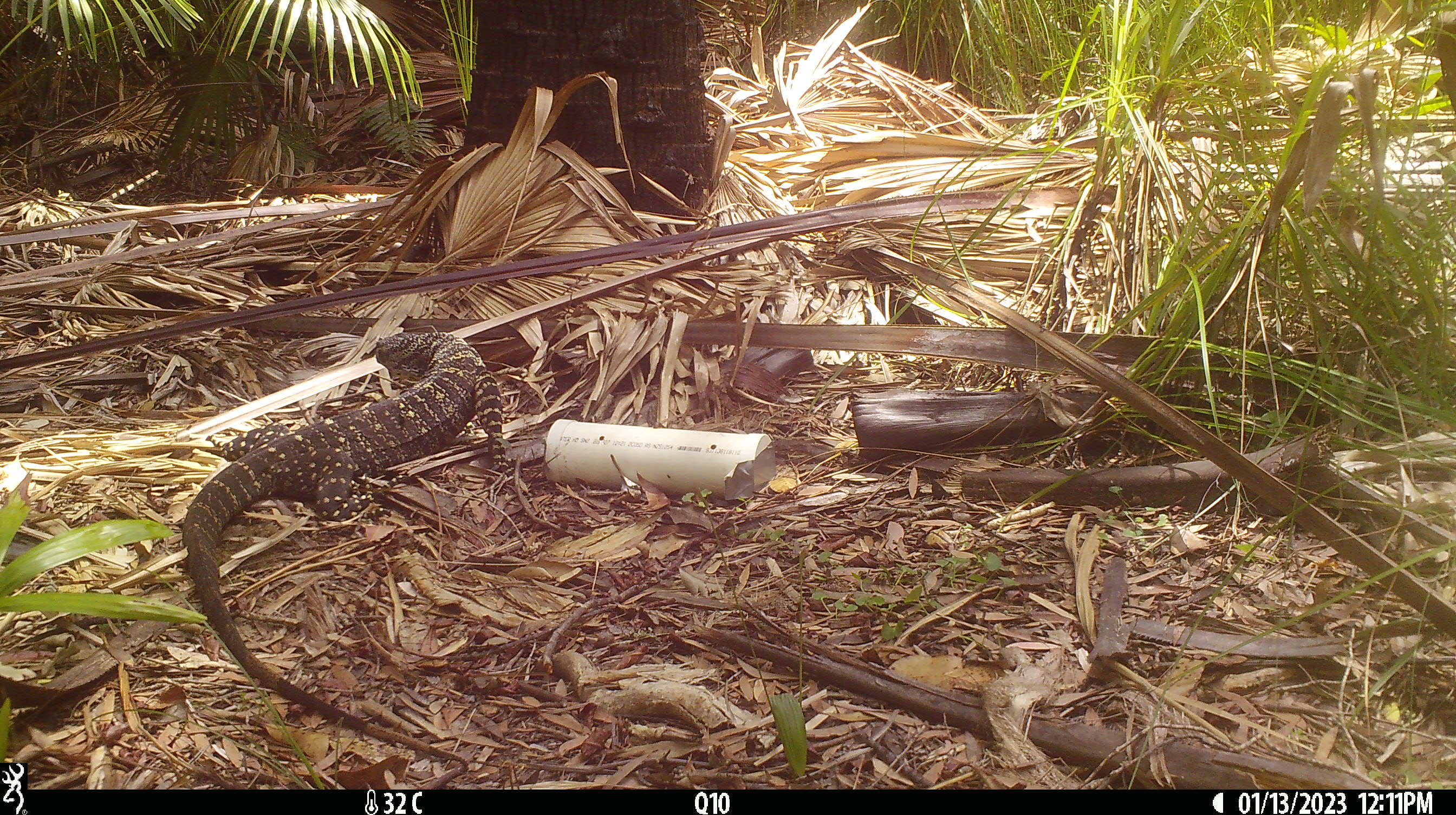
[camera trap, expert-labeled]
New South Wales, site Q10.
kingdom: Animalia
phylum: Chordata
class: Reptilia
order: Squamata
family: Varanidae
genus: Varanus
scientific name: Varanus varius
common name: lace monitor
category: goanna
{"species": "goanna (lace monitor) (Varanus varius)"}